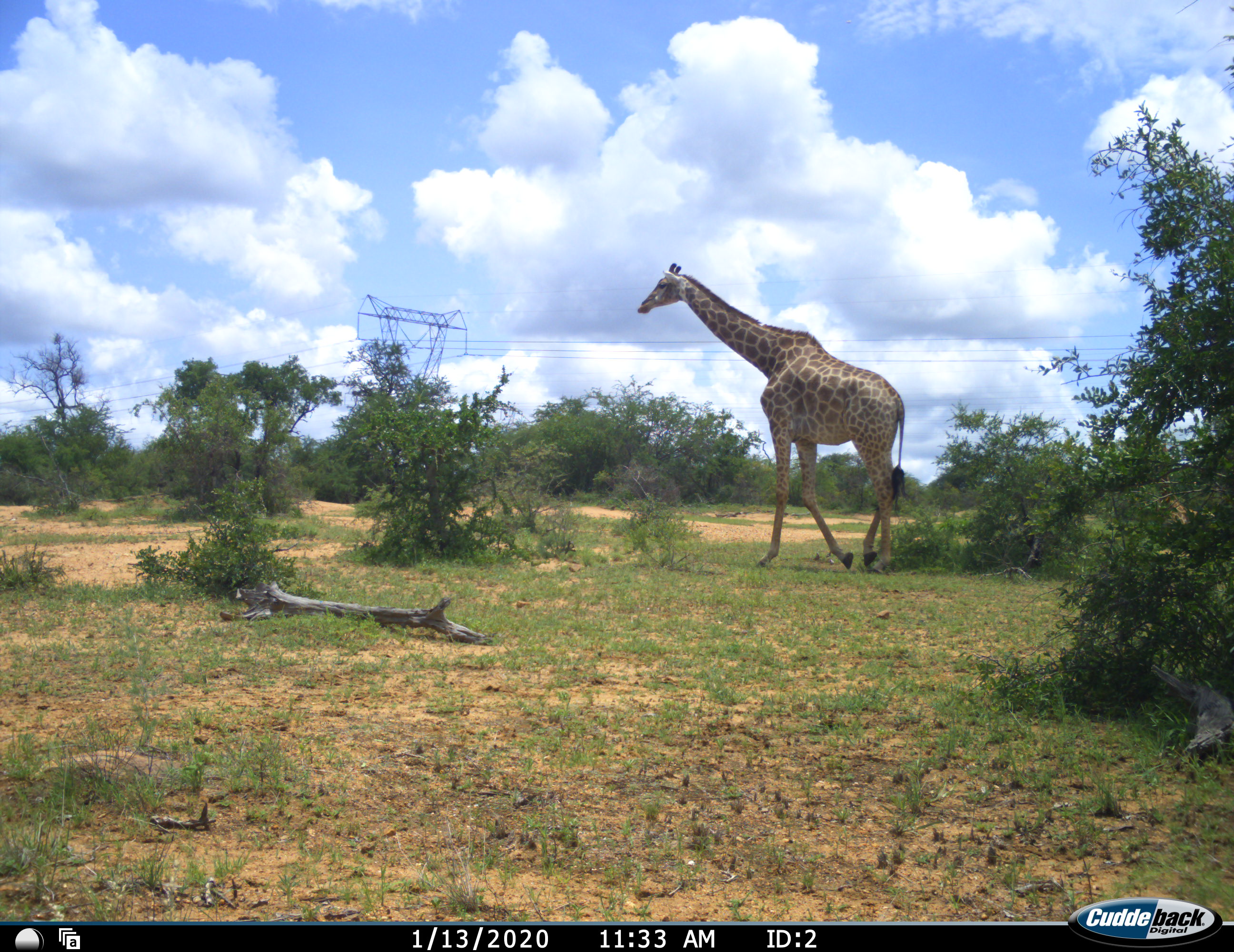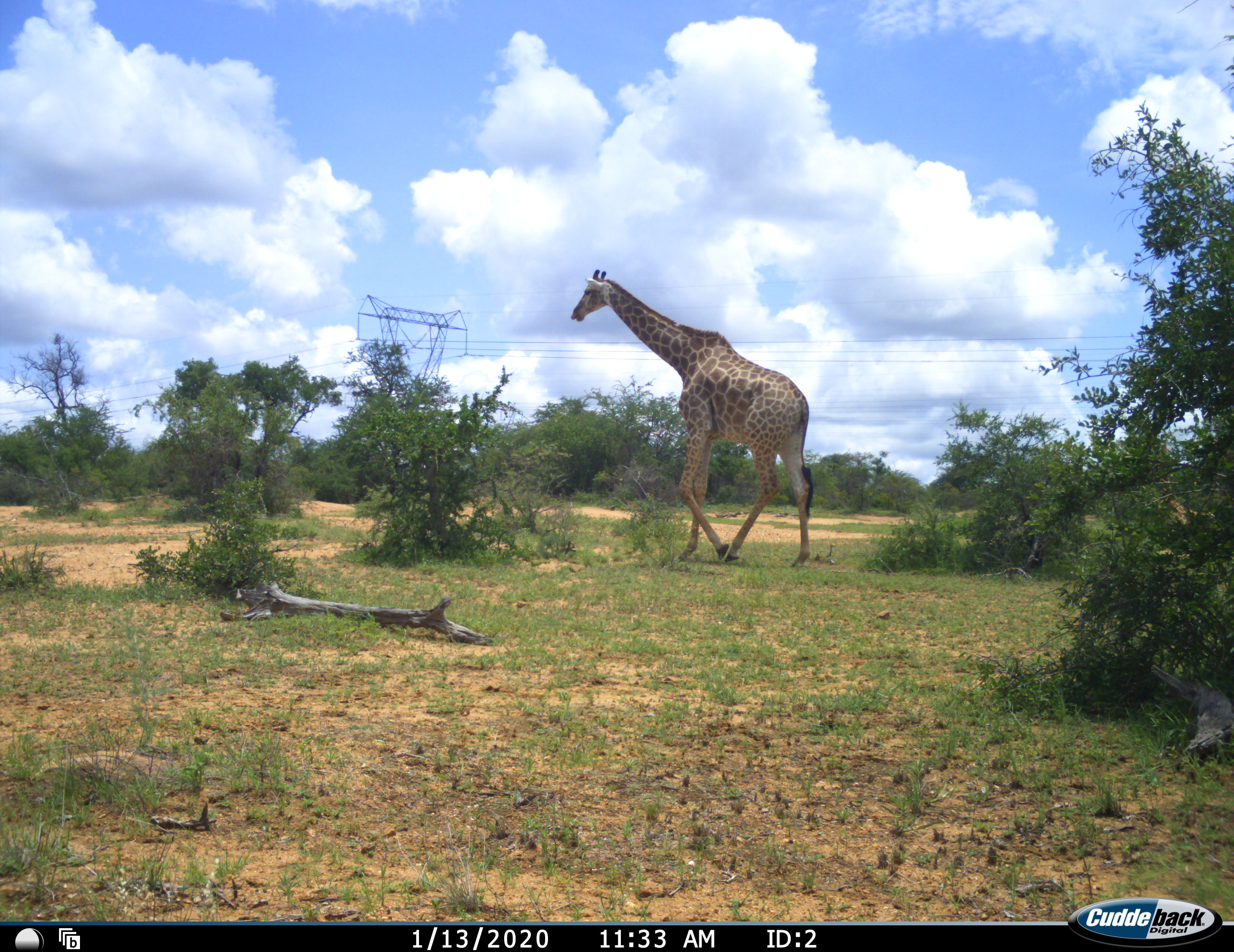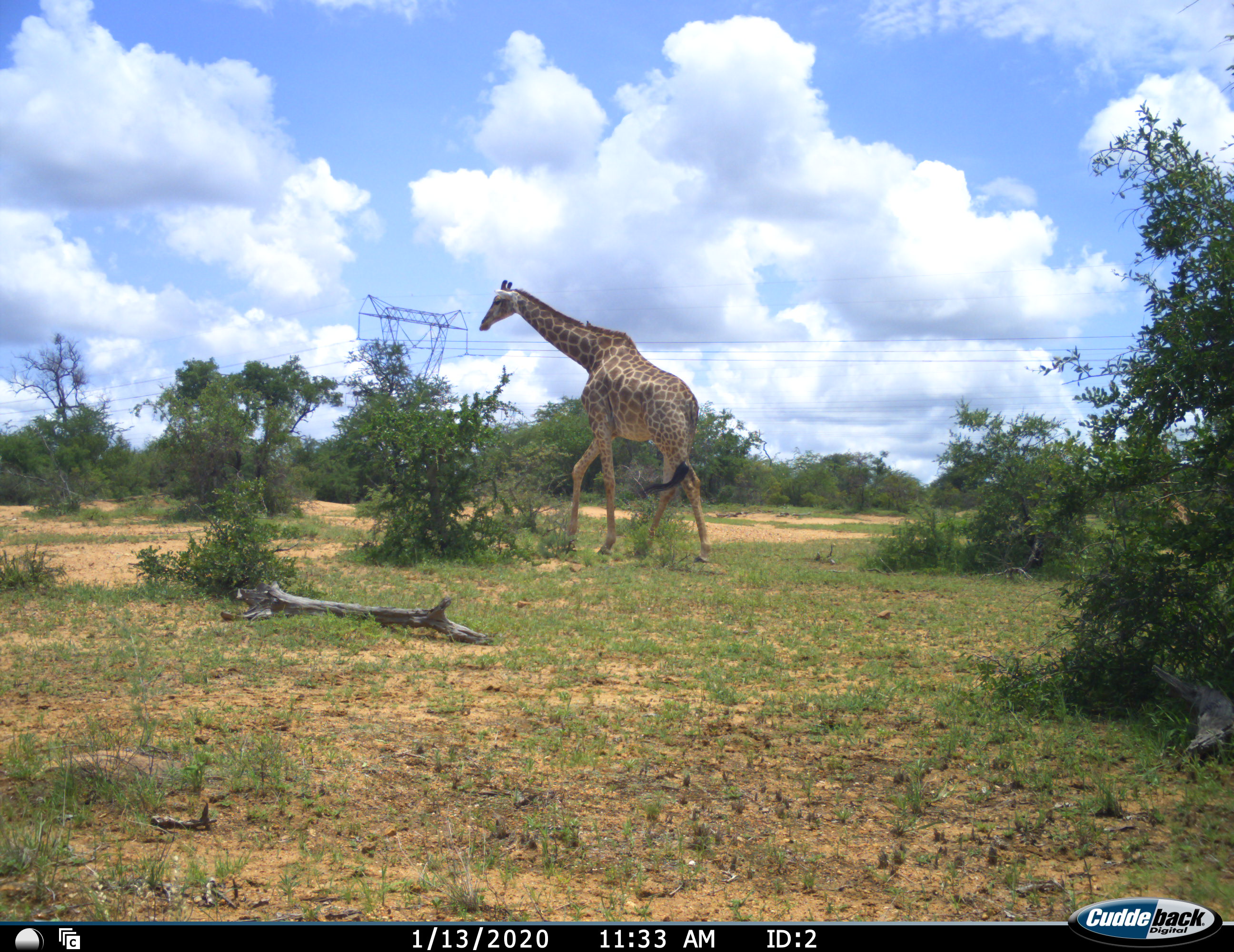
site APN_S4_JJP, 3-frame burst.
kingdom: Animalia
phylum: Chordata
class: Mammalia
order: Artiodactyla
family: Giraffidae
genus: Giraffa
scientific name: Giraffa camelopardalis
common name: giraffe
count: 1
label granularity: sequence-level